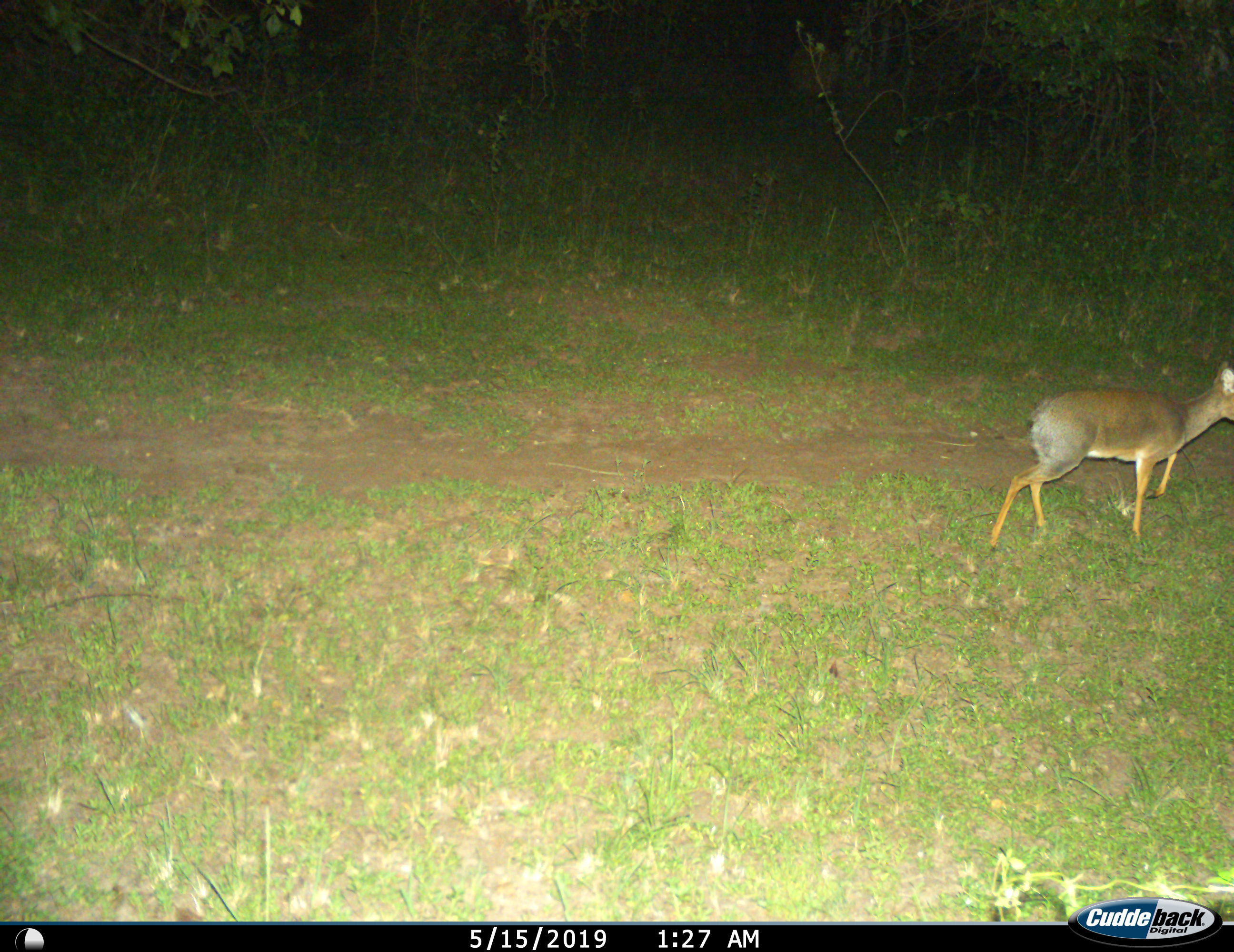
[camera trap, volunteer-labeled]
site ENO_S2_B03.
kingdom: Animalia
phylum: Chordata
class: Mammalia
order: Artiodactyla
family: Bovidae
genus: Madoqua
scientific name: Madoqua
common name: dik-dik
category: dikdik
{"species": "dikdik (dik-dik) (Madoqua)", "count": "1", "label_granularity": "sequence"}